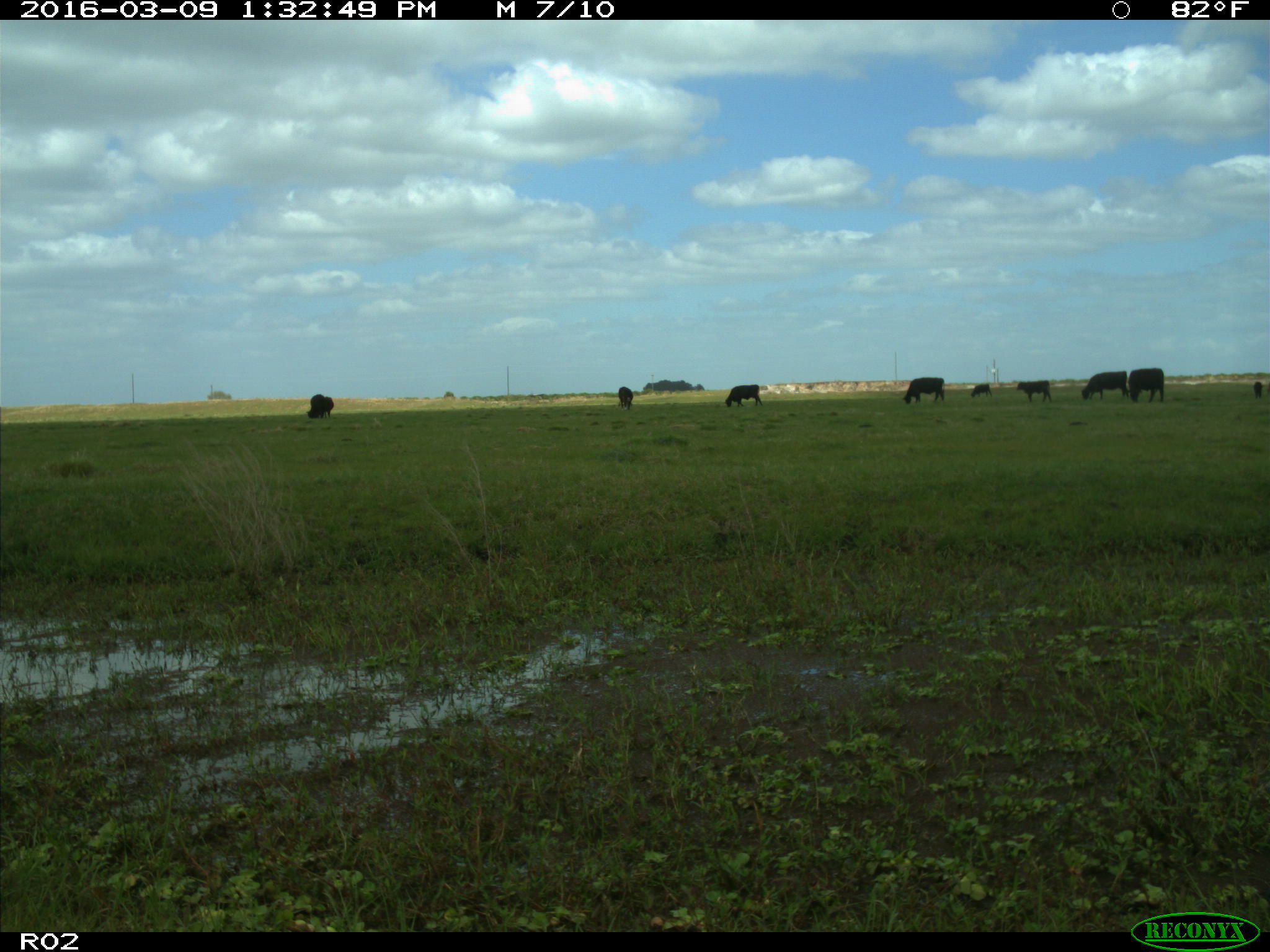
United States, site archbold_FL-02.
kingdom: Animalia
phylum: Chordata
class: Mammalia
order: Artiodactyla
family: Bovidae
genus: Bos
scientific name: Bos taurus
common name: domestic cow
Bos taurus (domestic cow).